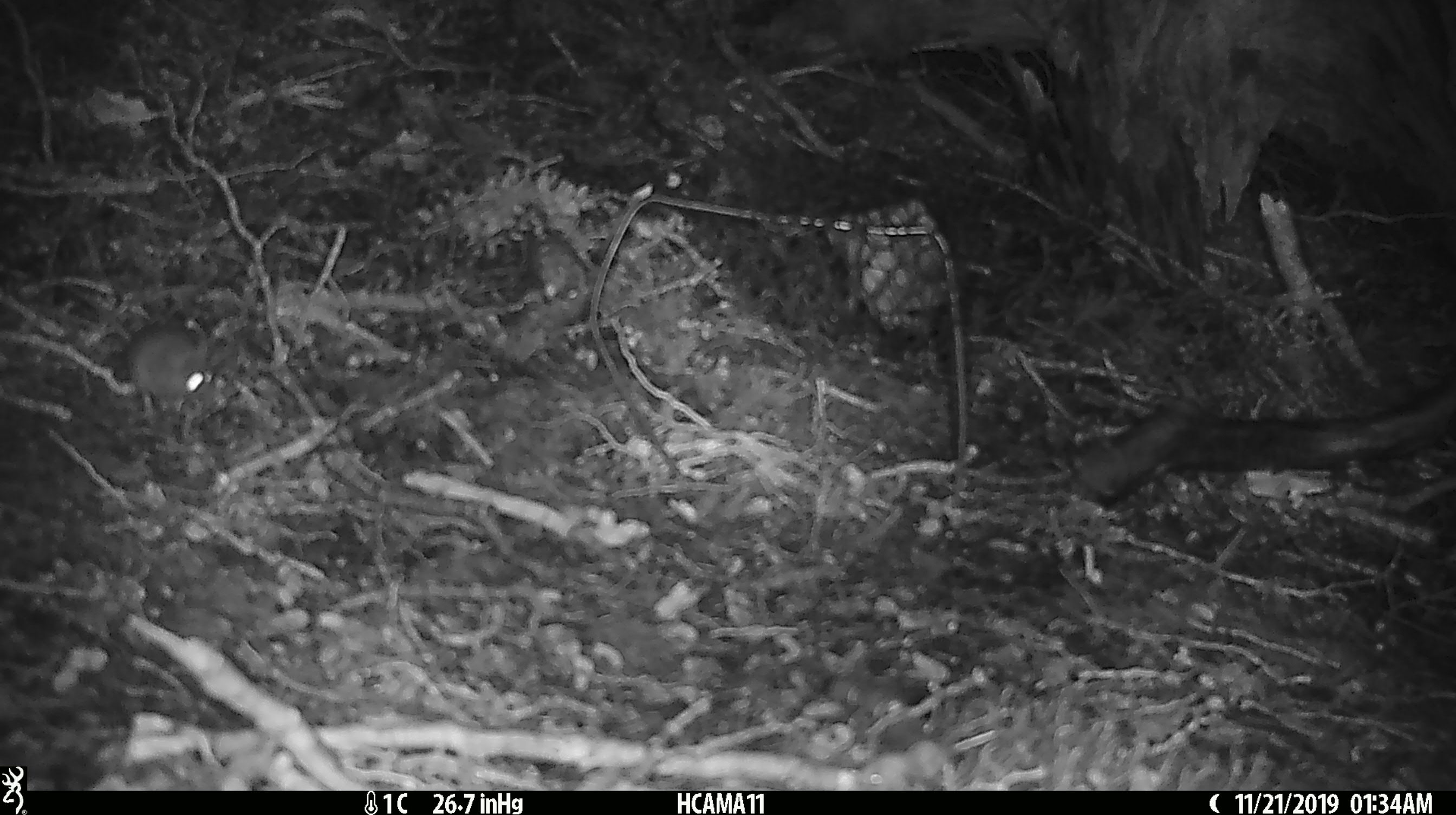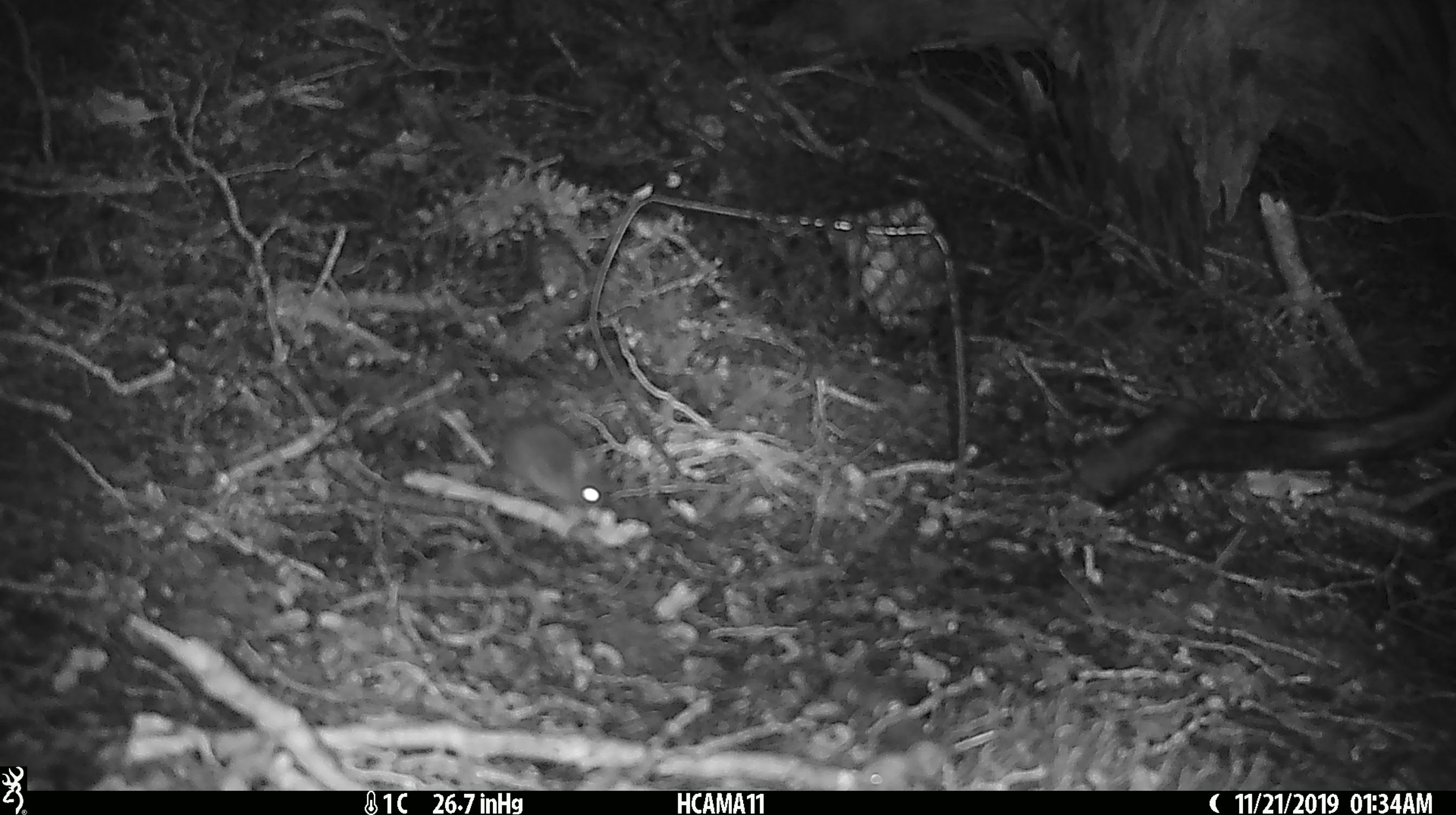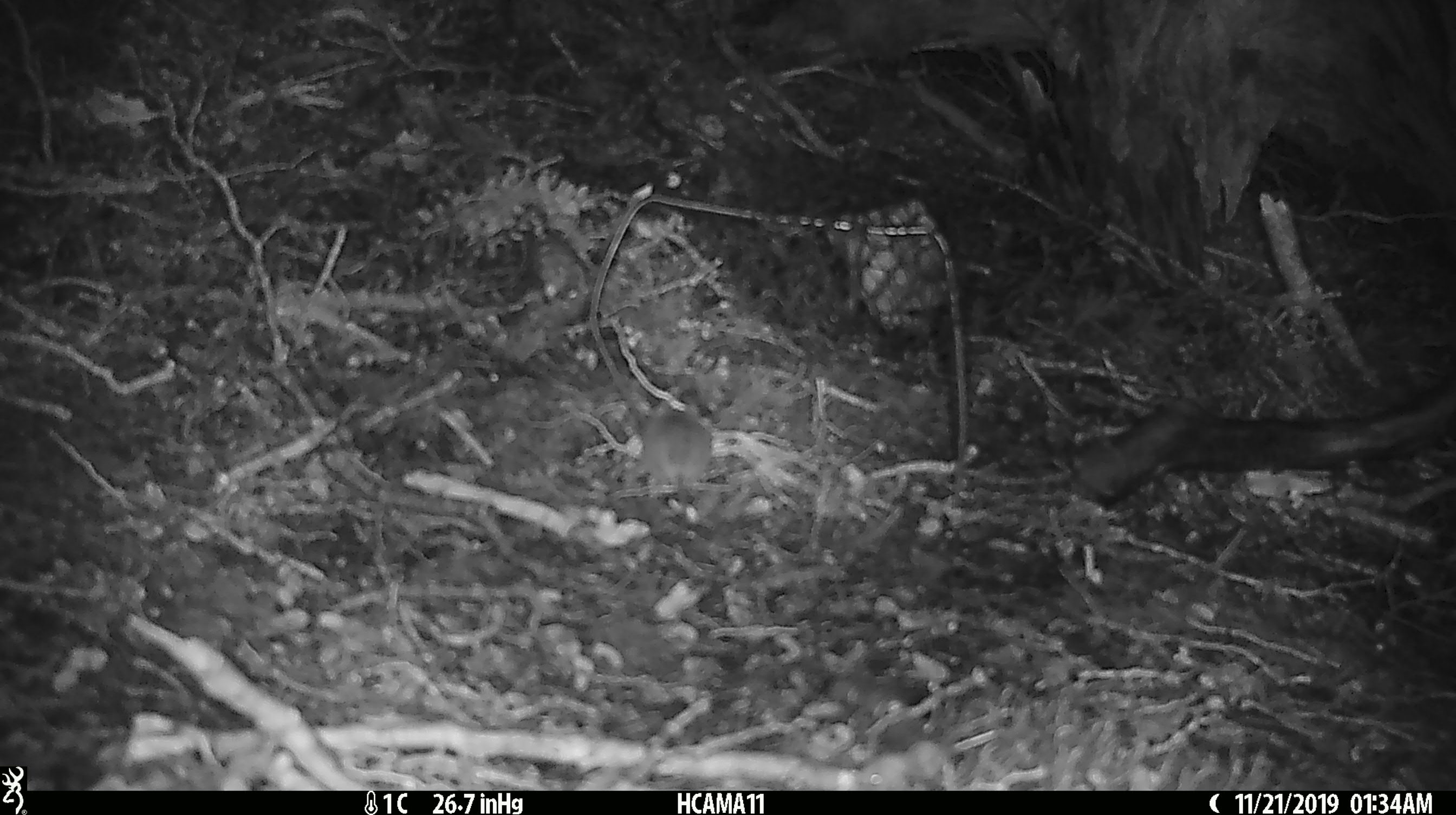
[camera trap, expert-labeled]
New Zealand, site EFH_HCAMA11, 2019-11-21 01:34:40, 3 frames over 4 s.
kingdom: Animalia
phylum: Chordata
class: Mammalia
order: Rodentia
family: Muridae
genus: Mus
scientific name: Mus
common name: mouse